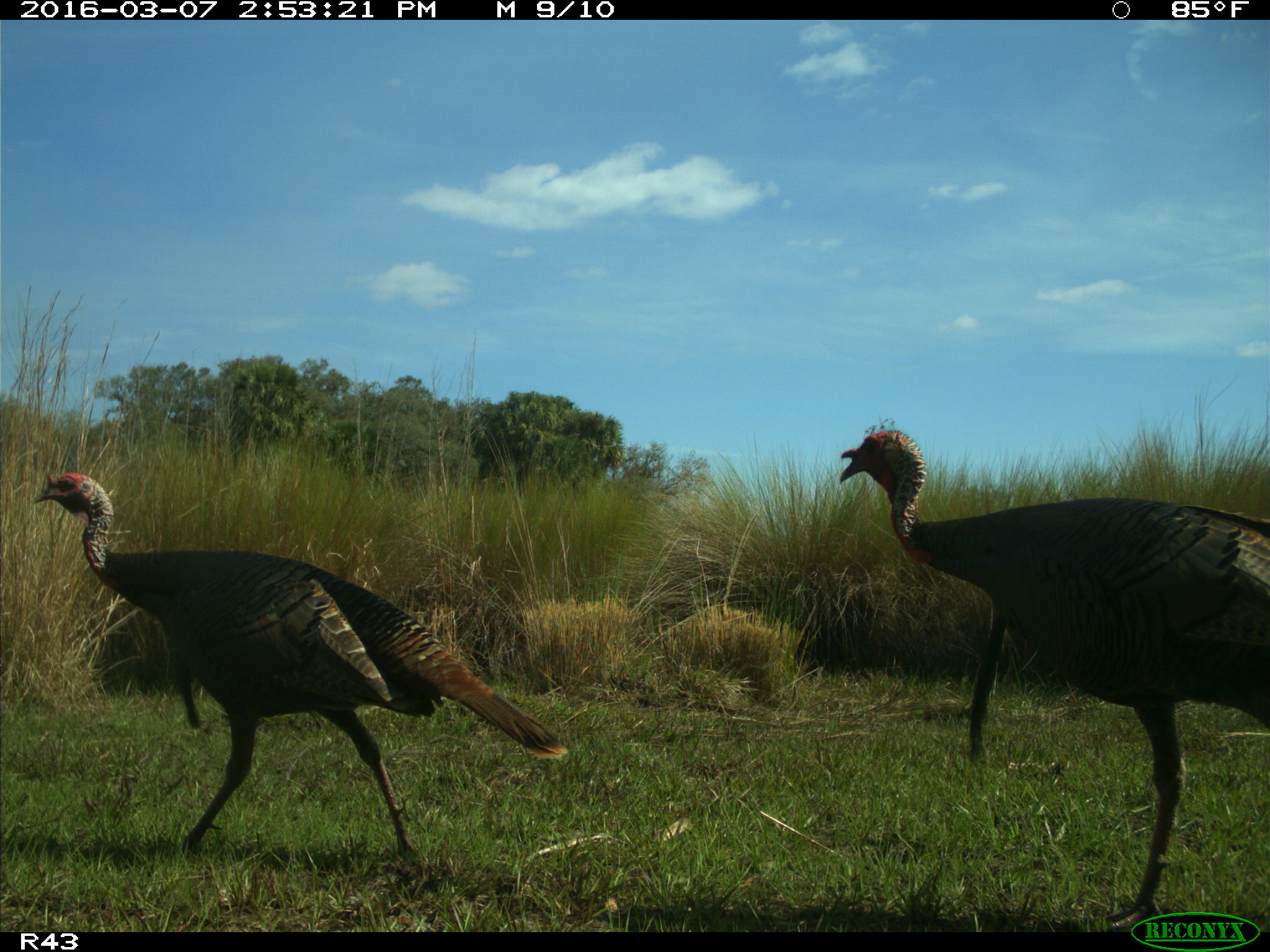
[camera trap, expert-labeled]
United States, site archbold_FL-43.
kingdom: Animalia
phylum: Chordata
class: Aves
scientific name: Aves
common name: birds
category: unidentified bird